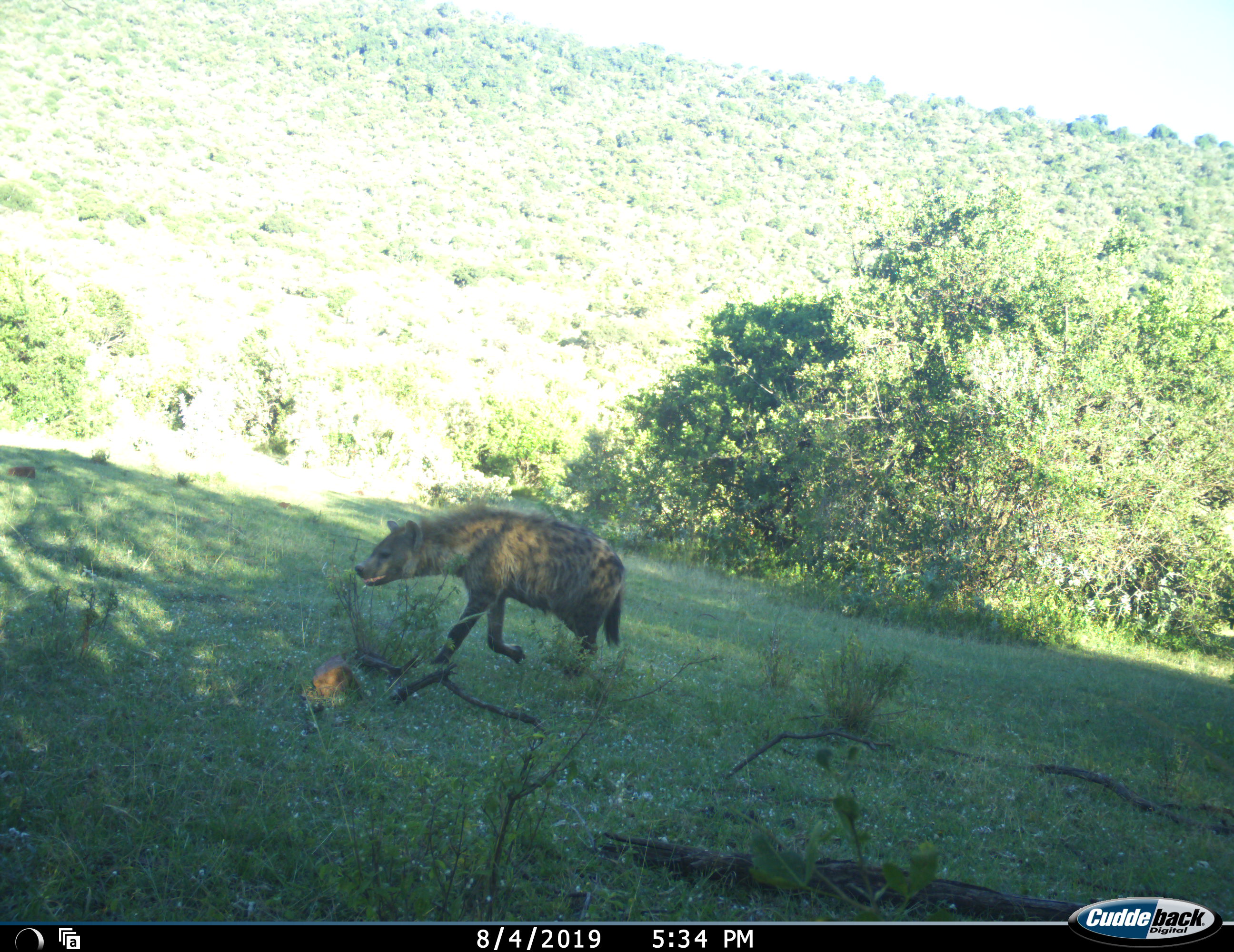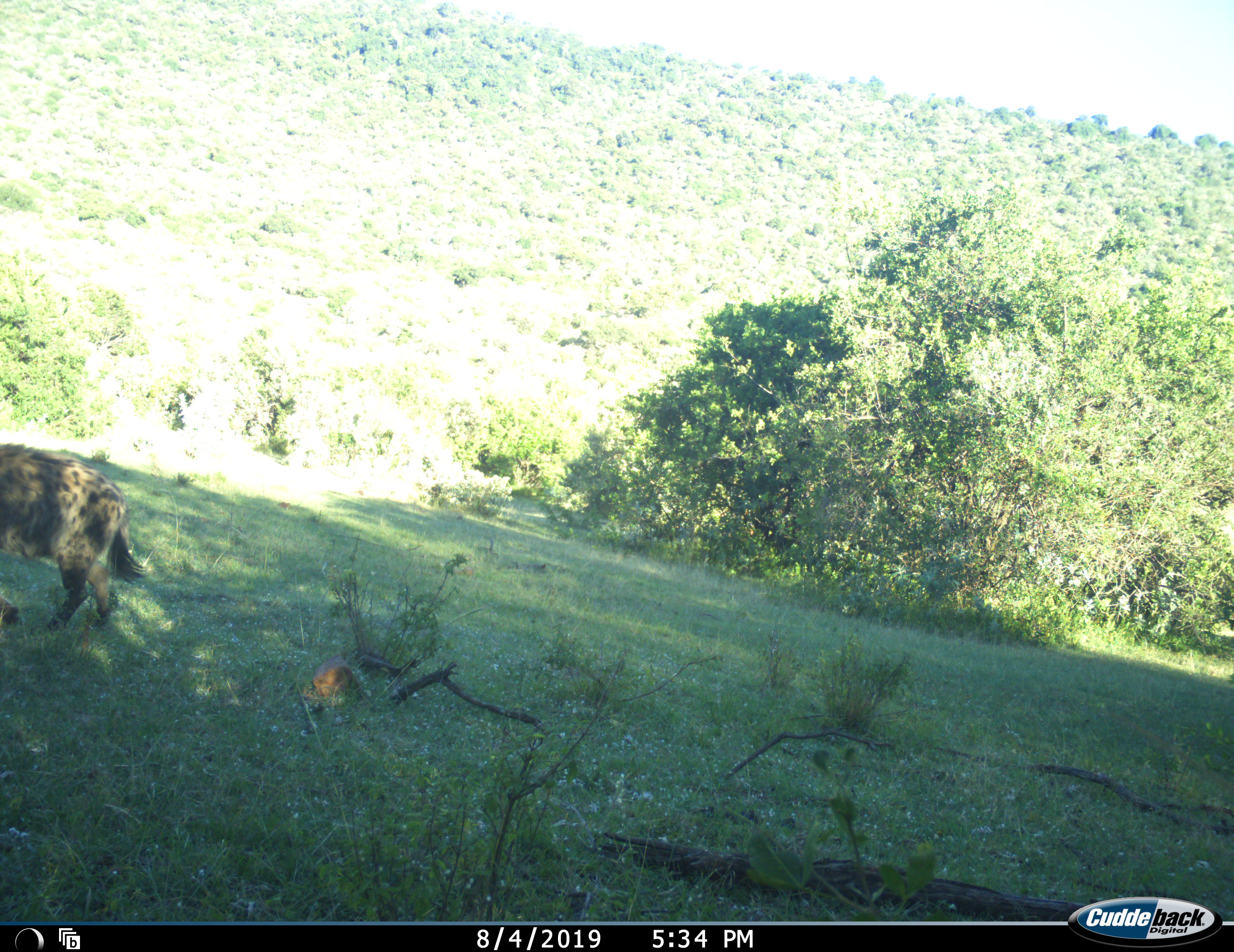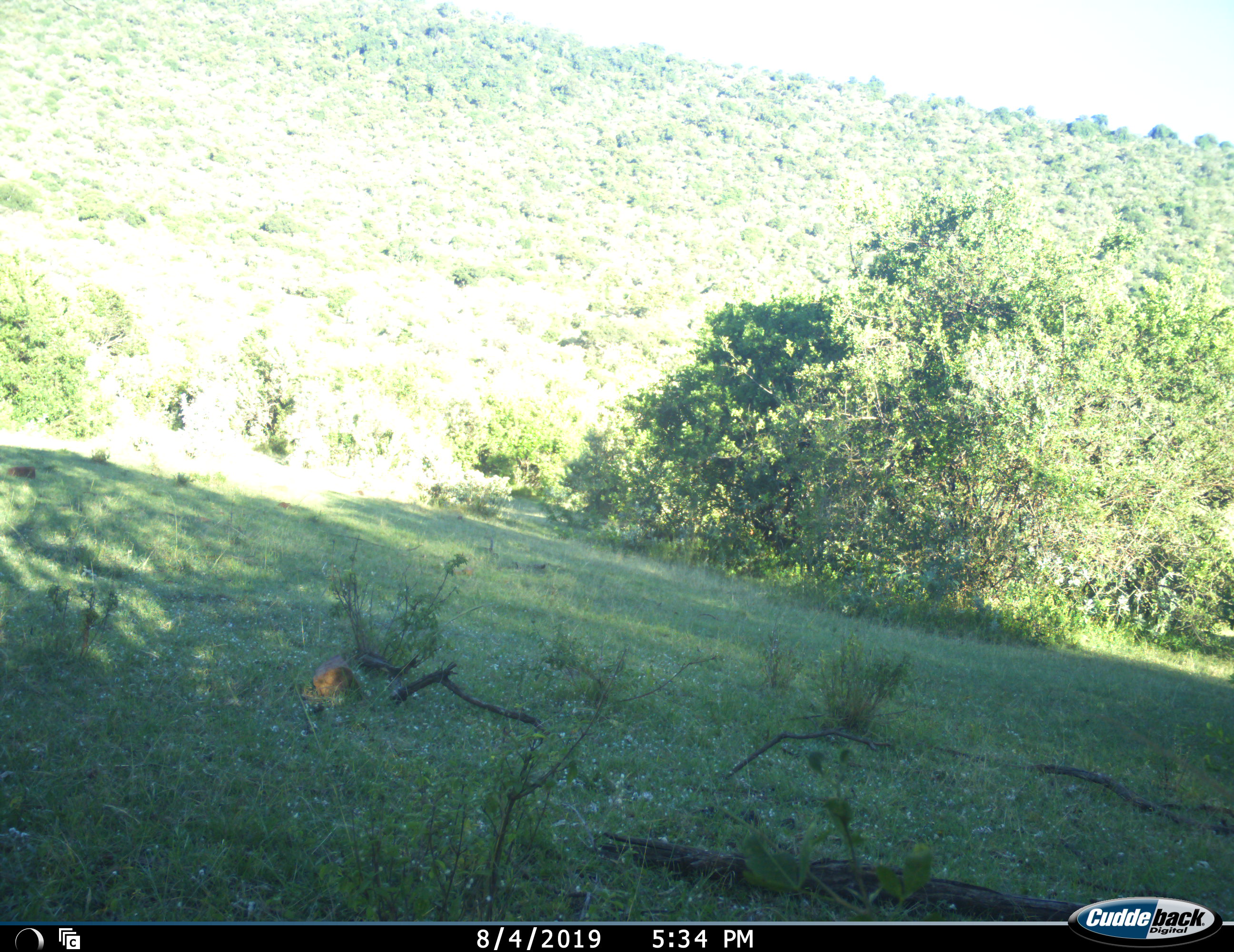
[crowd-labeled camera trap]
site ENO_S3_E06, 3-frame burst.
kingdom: Animalia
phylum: Chordata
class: Mammalia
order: Carnivora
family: Hyaenidae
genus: Crocuta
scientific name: Crocuta crocuta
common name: spotted hyena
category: hyenaspotted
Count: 1.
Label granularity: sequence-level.